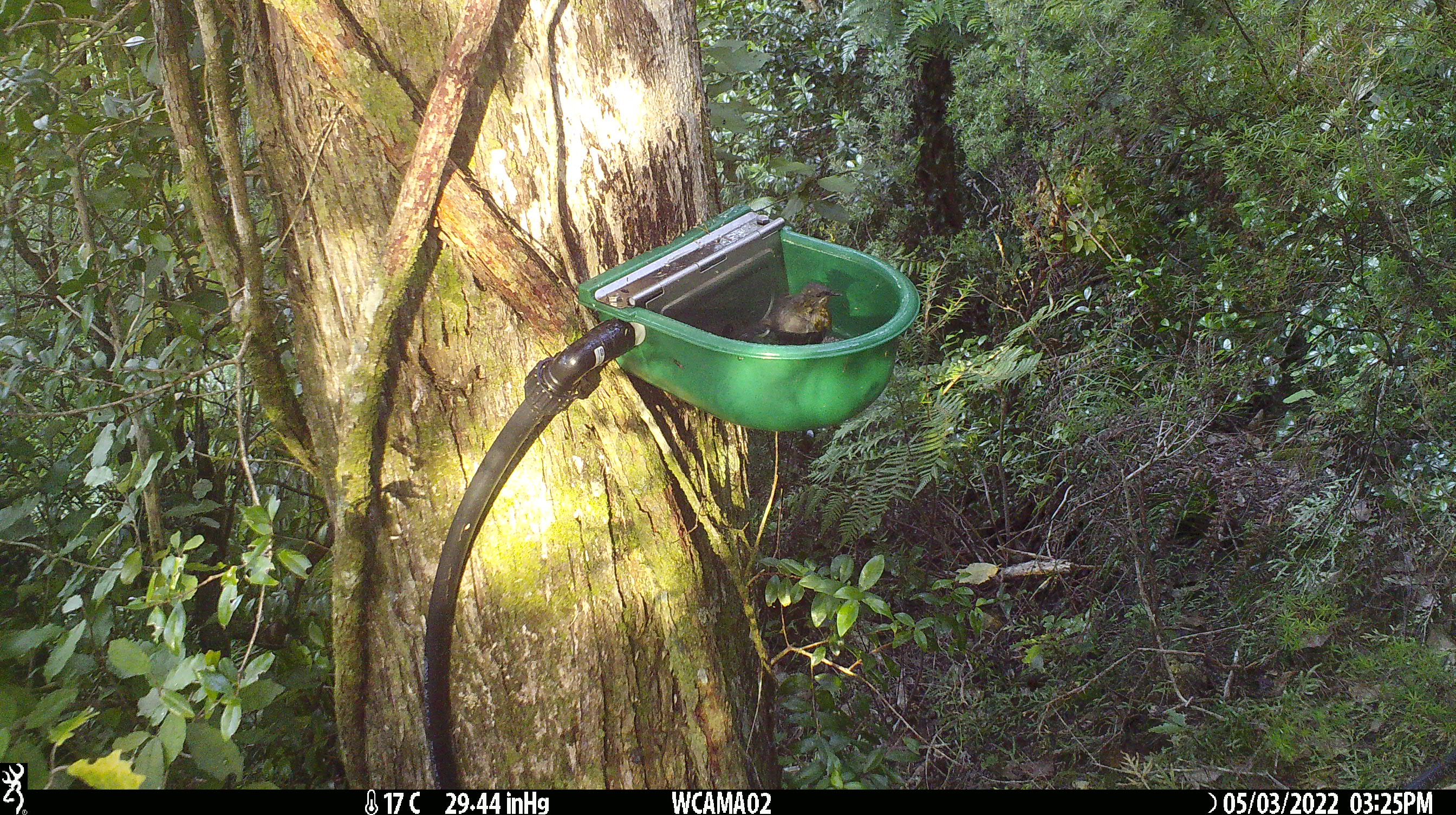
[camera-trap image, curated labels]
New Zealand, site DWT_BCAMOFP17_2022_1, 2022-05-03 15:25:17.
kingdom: Animalia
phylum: Chordata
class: Aves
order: Passeriformes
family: Meliphagidae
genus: Anthornis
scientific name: Anthornis melanura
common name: new zealand bellbird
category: bellbird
Bellbird (new zealand bellbird) (Anthornis melanura).